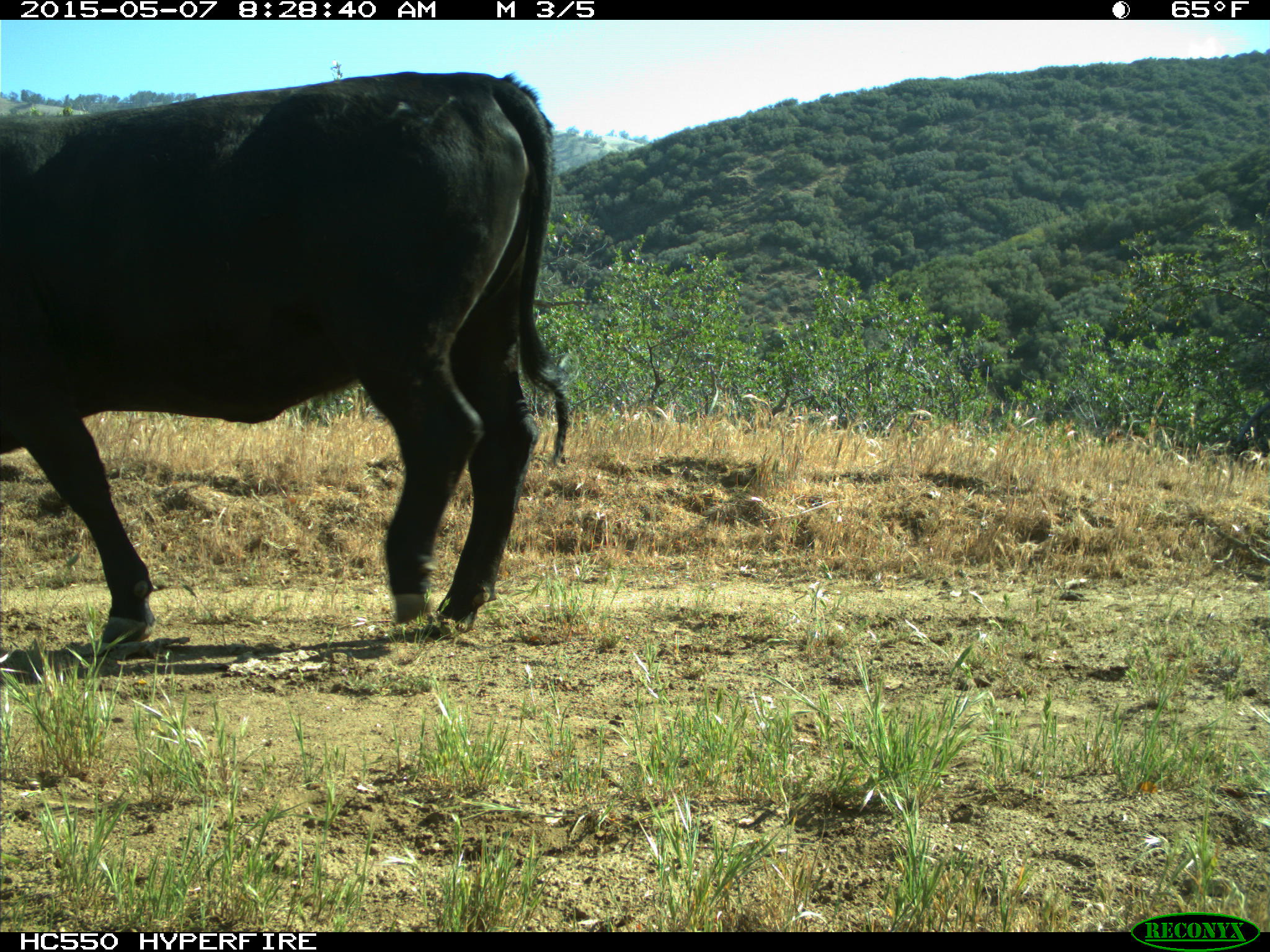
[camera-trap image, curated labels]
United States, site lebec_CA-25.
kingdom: Animalia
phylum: Chordata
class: Mammalia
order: Artiodactyla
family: Bovidae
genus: Bos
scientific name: Bos taurus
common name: domestic cow